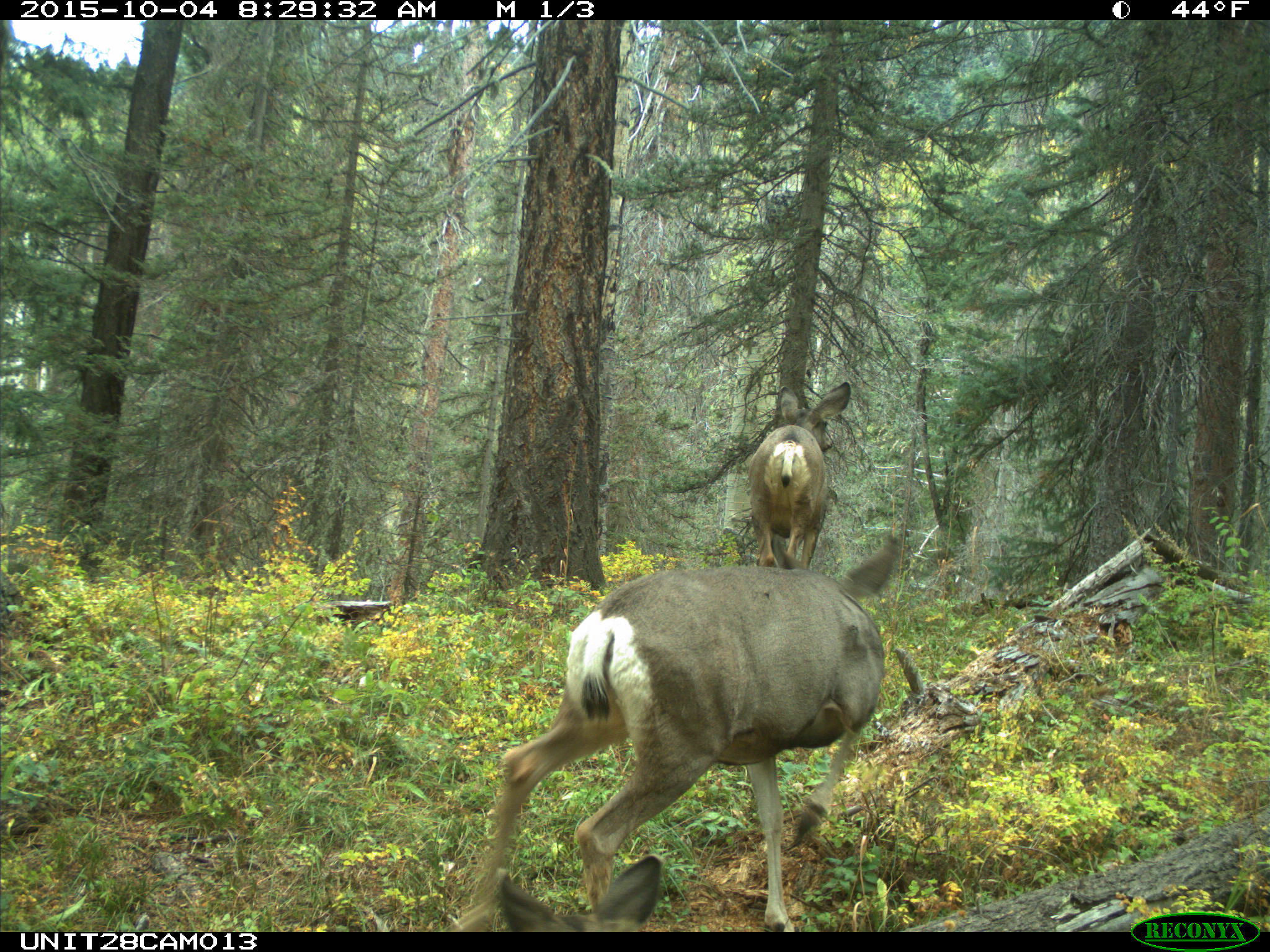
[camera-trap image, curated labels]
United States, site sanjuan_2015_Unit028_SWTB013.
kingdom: Animalia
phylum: Chordata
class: Mammalia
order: Artiodactyla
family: Cervidae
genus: Odocoileus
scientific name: Odocoileus hemionus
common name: mule deer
Odocoileus hemionus (mule deer).